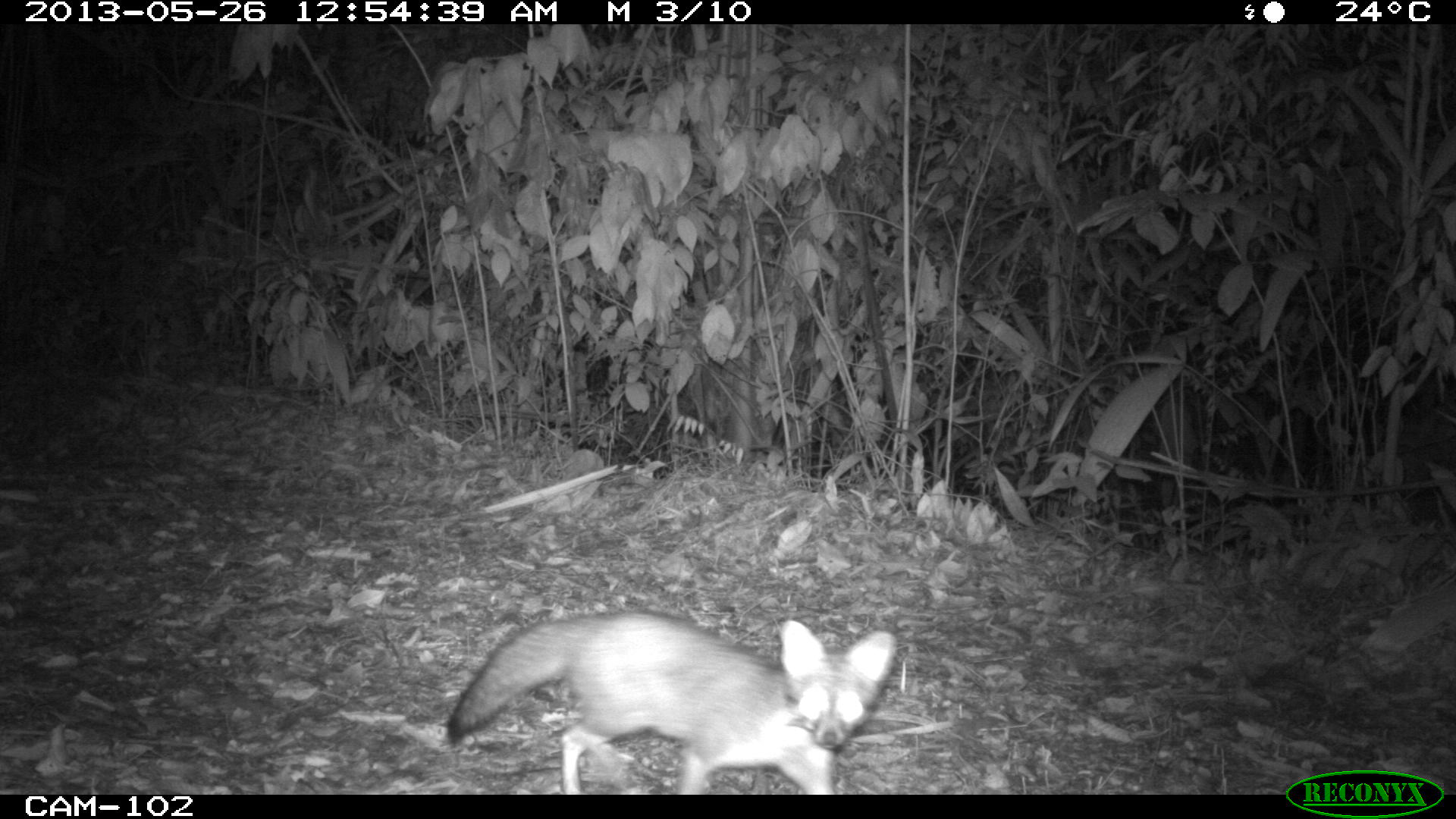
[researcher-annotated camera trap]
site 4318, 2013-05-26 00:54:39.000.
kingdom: Animalia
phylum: Chordata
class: Mammalia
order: Carnivora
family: Canidae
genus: Urocyon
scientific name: Urocyon cinereoargenteus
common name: gray fox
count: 1